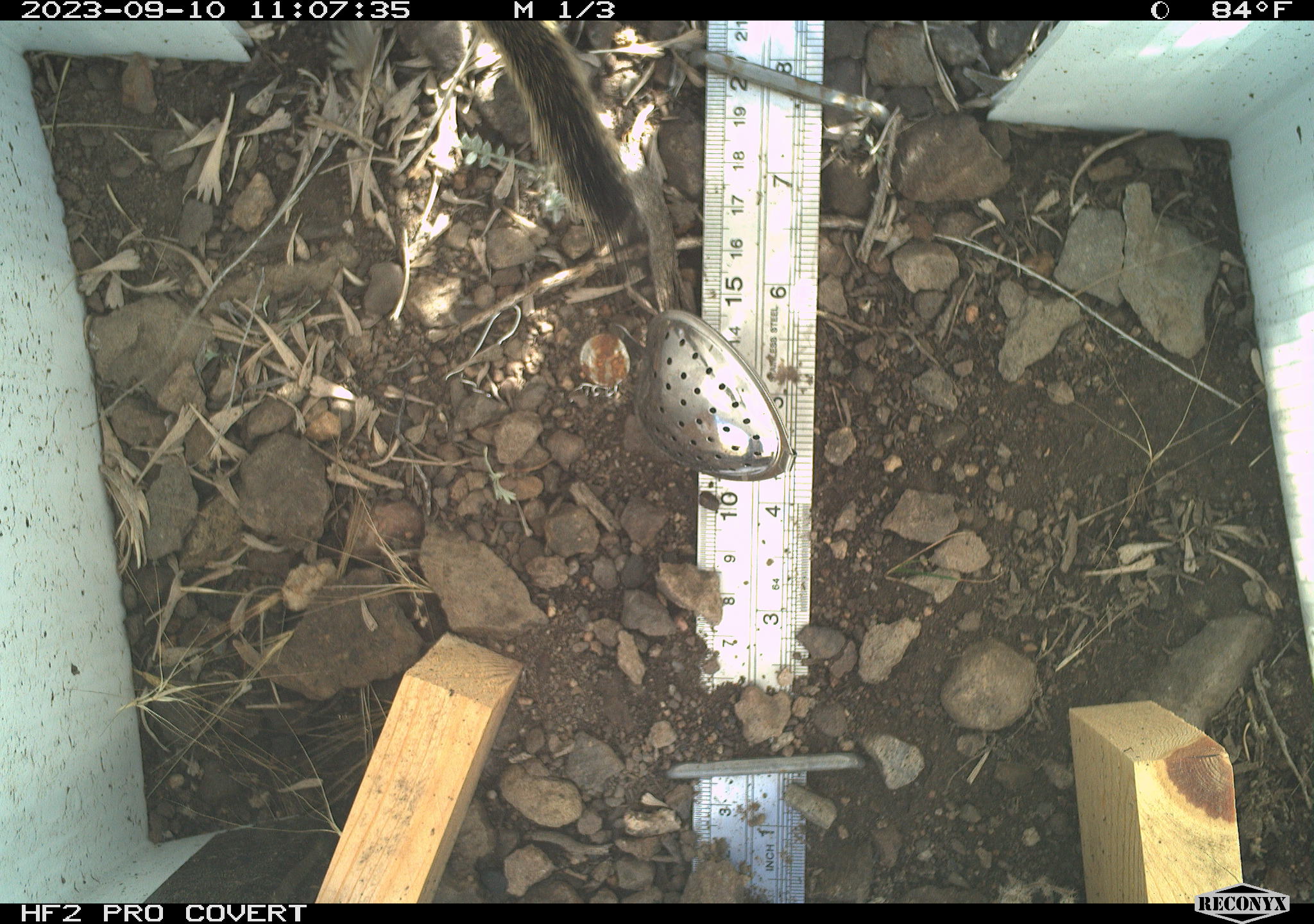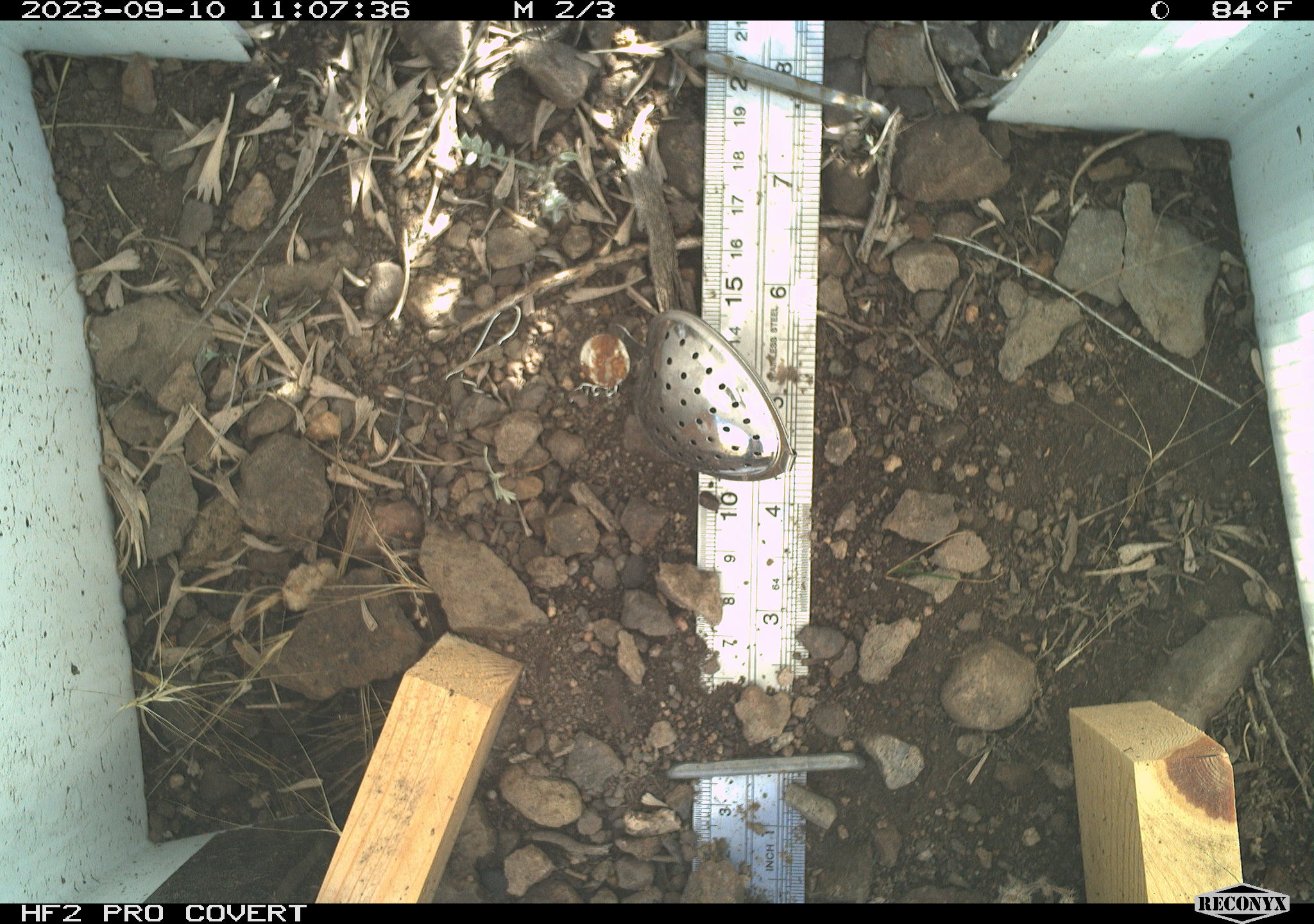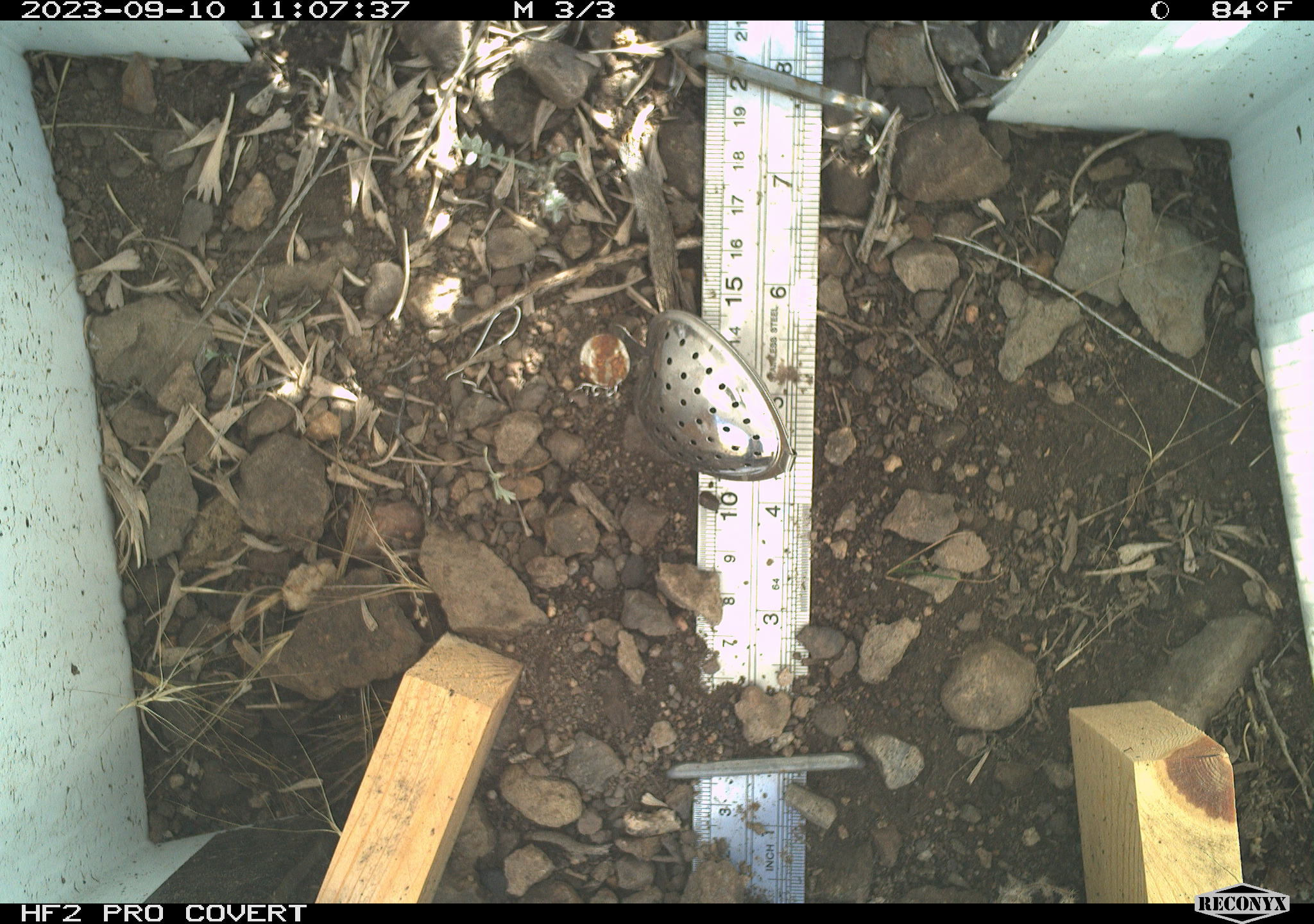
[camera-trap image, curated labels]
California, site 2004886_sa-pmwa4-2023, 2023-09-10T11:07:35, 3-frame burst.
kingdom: Animalia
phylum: Chordata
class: Mammalia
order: Rodentia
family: Sciuridae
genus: Neotamias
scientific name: Neotamias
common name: western chipmunks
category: neotamias species